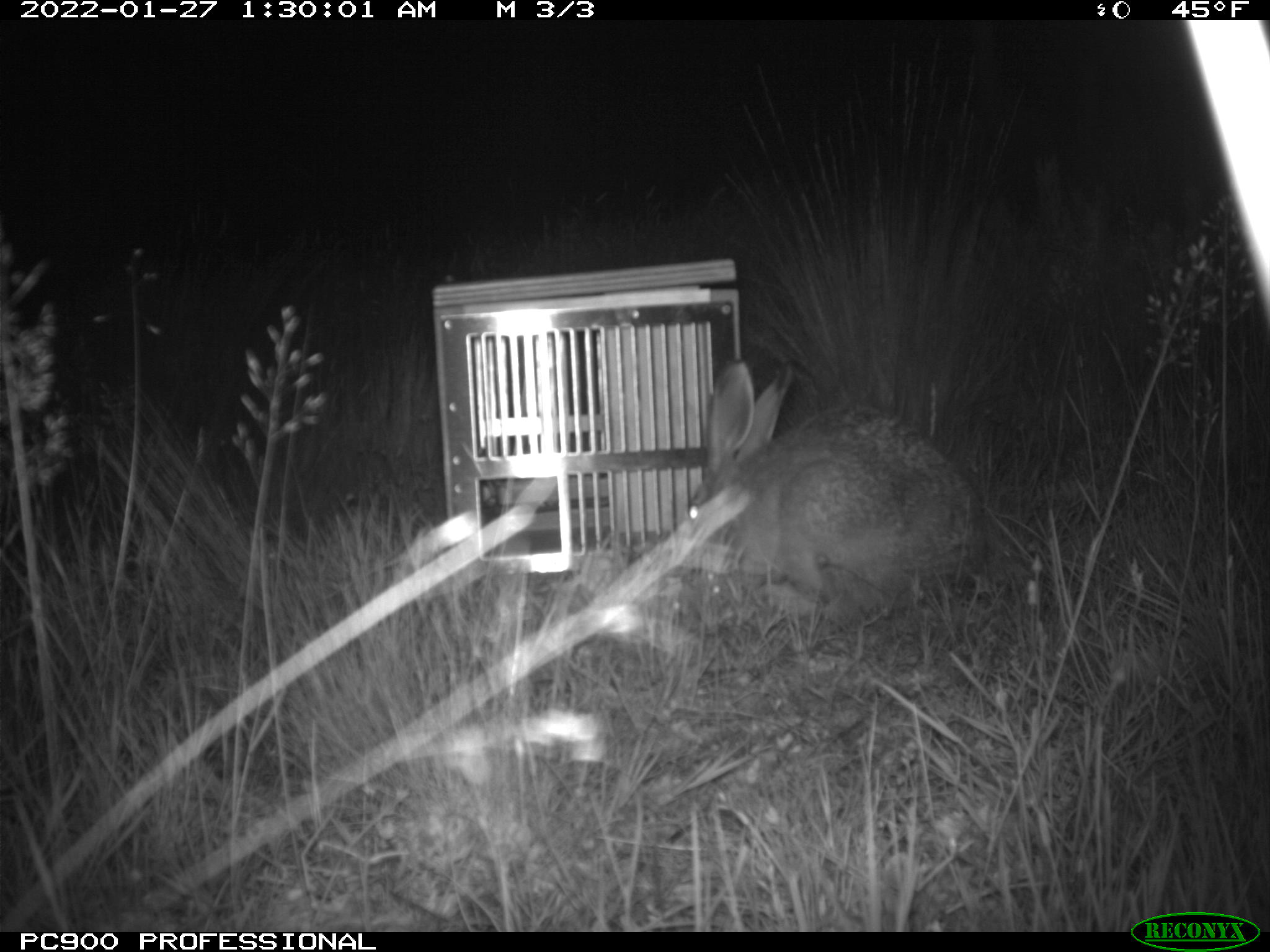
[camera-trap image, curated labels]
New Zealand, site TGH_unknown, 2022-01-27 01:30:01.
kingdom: Animalia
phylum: Chordata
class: Mammalia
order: Lagomorpha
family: Leporidae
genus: Lepus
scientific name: Lepus europaeus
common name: brown hare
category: hare